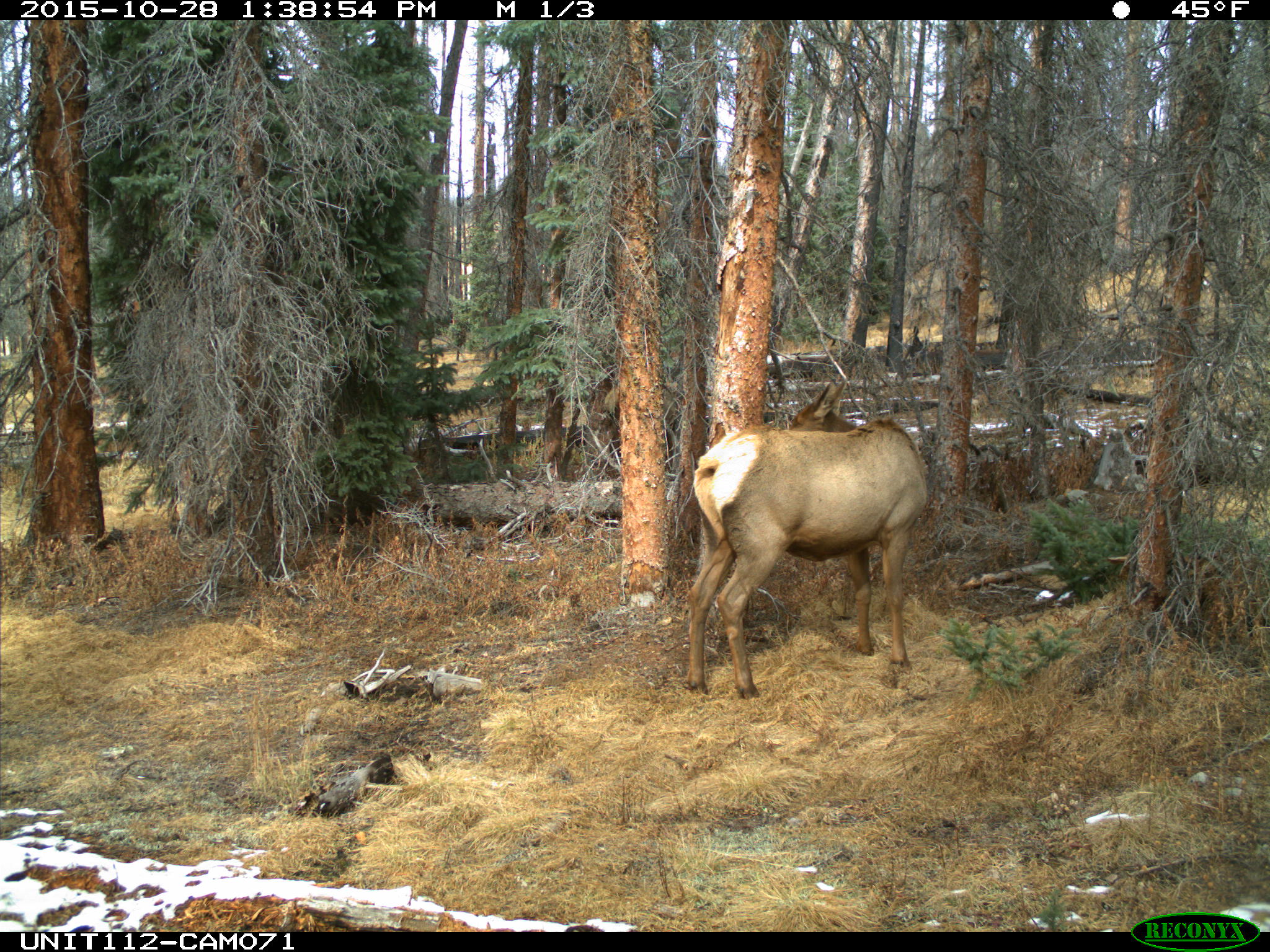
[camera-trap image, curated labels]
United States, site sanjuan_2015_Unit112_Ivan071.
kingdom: Animalia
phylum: Chordata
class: Mammalia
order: Artiodactyla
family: Cervidae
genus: Cervus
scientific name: Cervus elaphus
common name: red deer